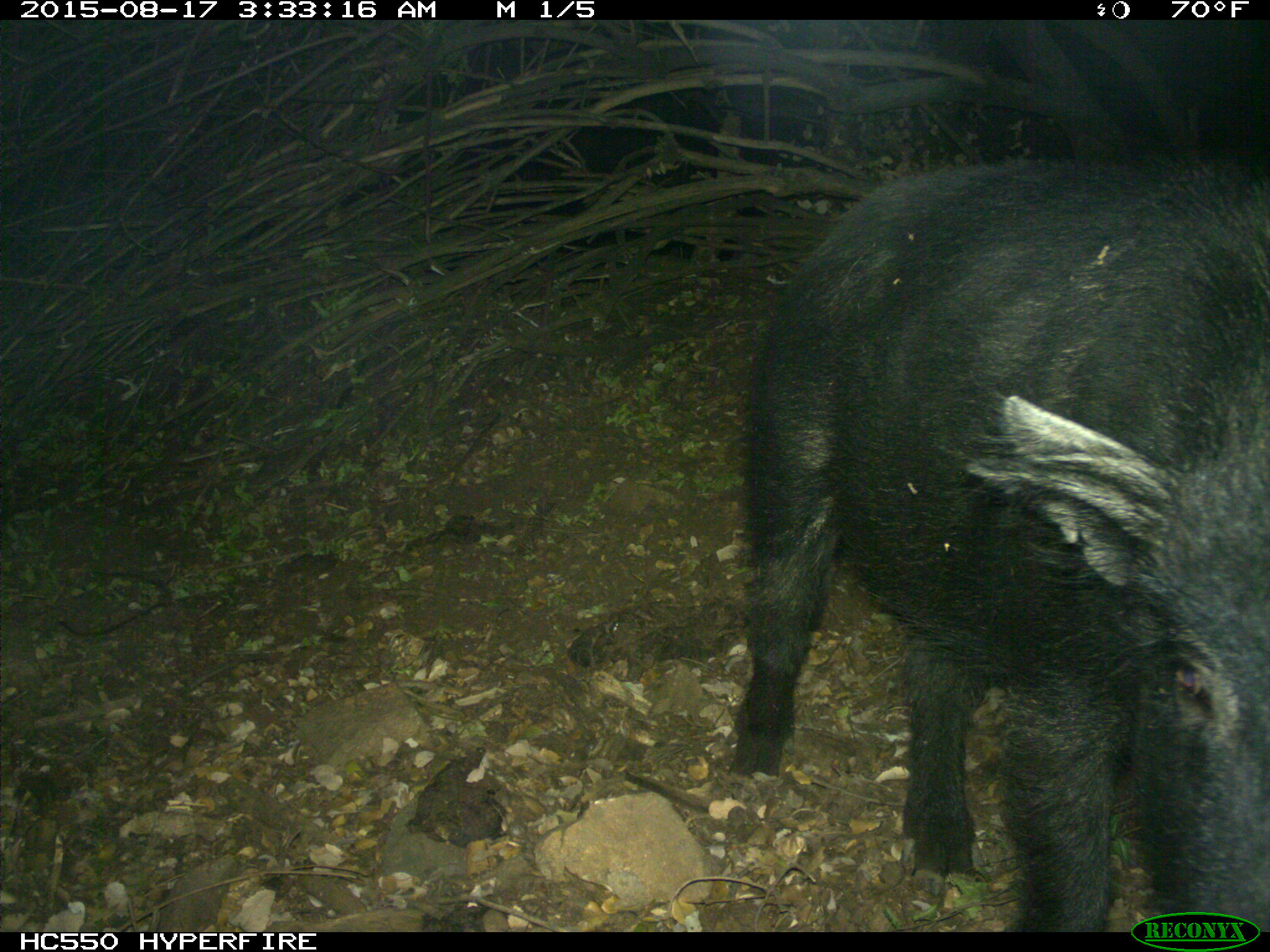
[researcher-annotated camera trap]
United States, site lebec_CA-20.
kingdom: Animalia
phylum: Chordata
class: Mammalia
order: Artiodactyla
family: Suidae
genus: Sus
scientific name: Sus scrofa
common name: wild boar